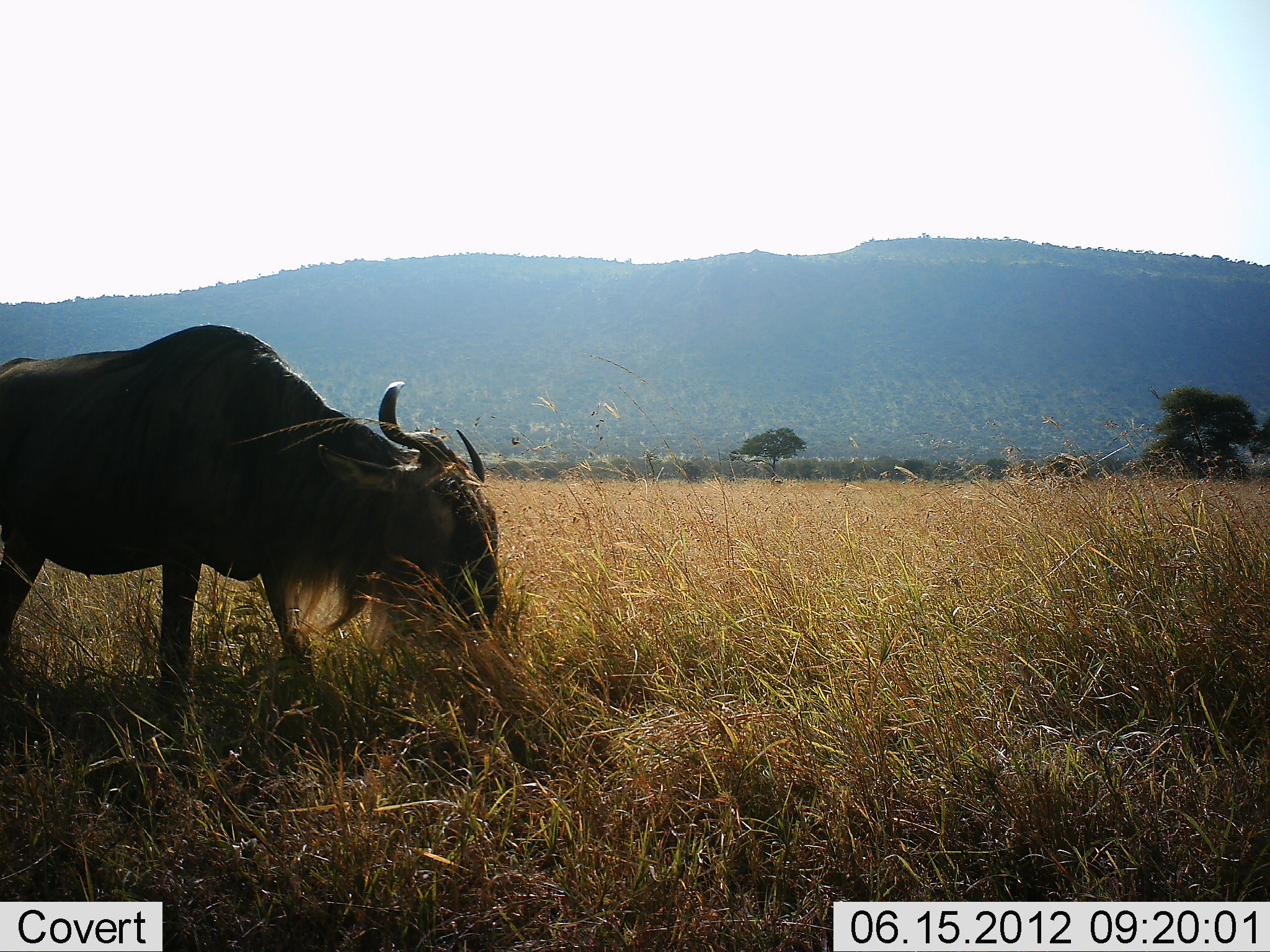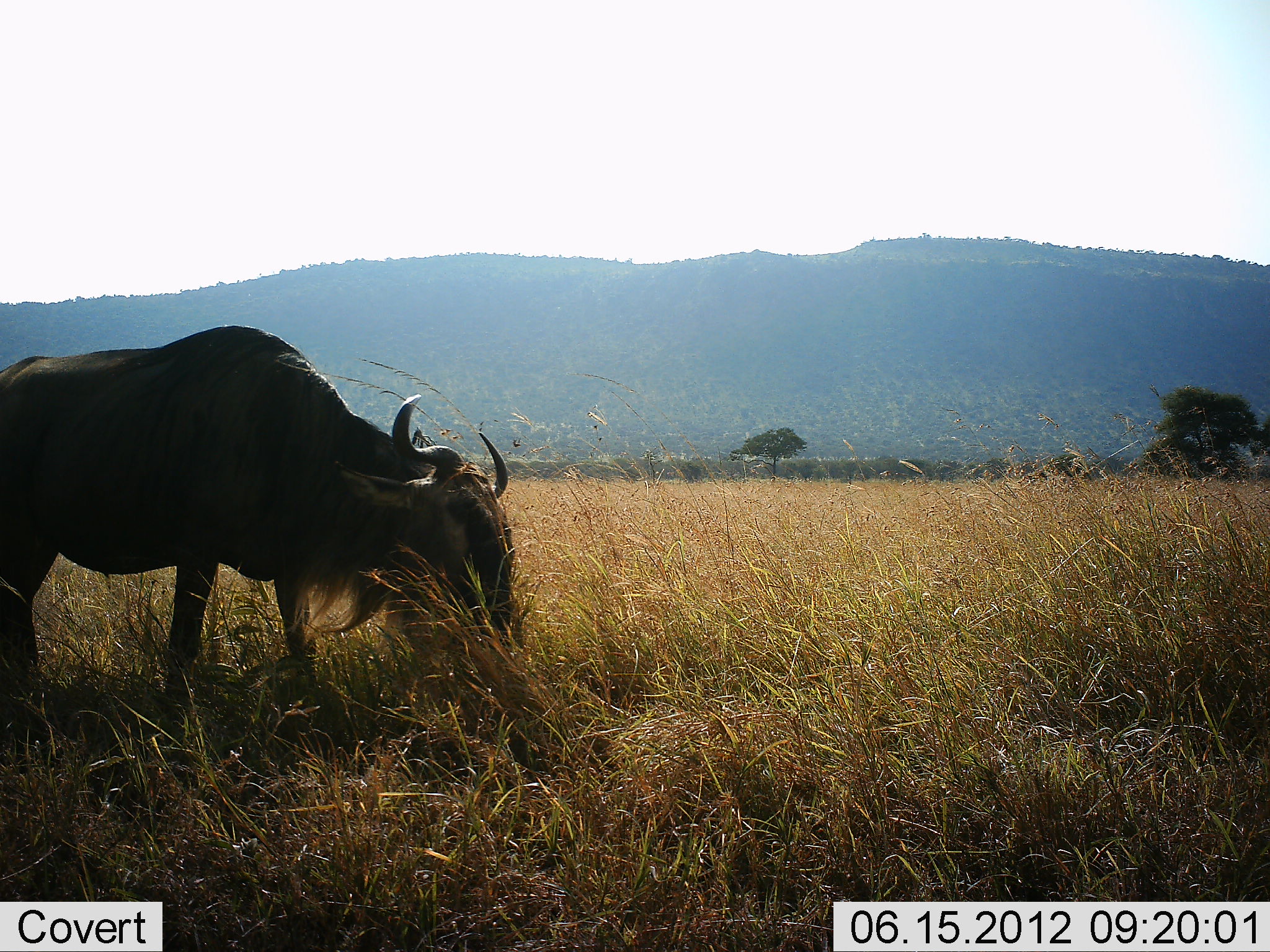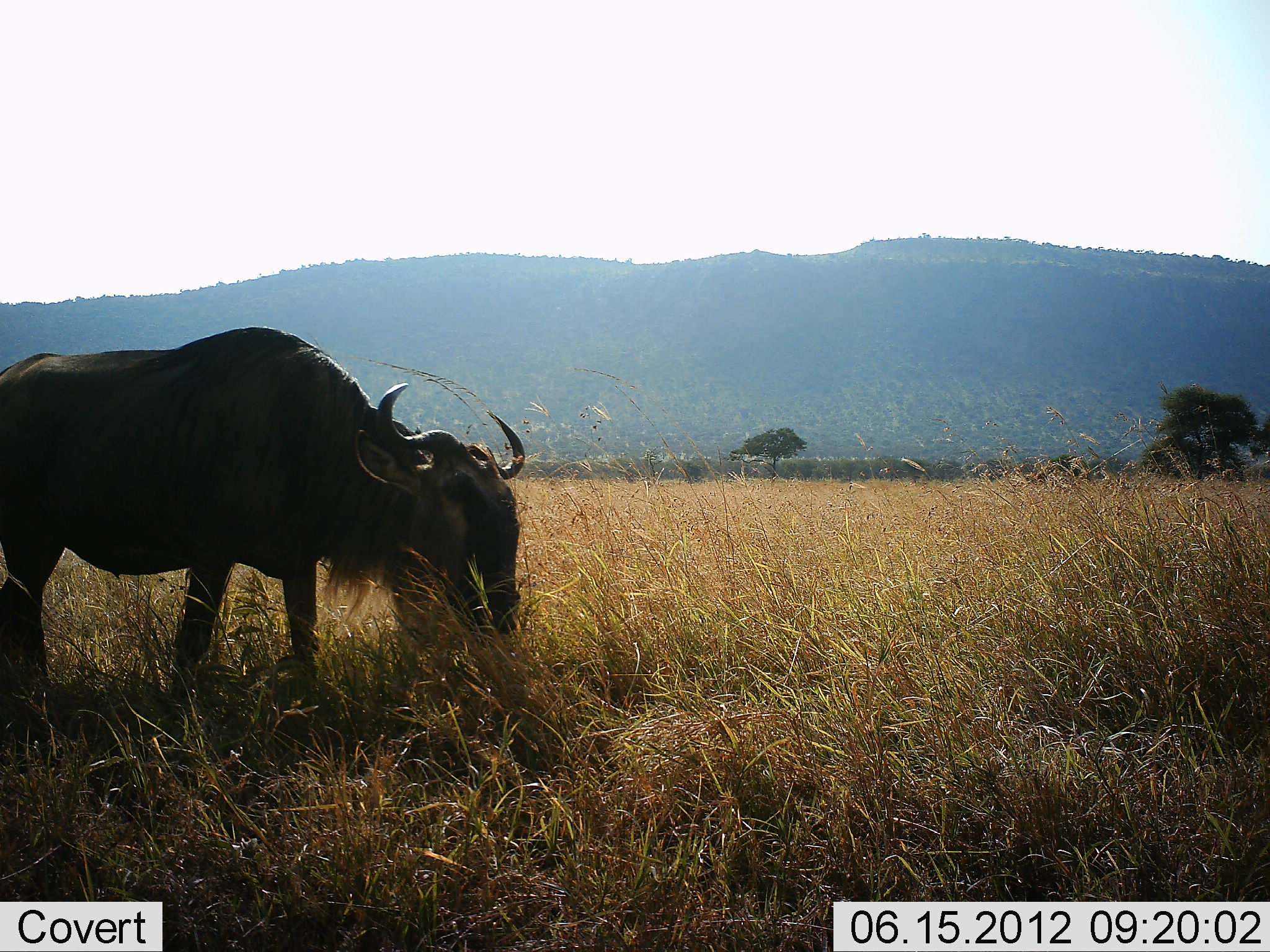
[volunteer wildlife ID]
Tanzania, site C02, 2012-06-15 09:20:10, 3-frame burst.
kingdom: Animalia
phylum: Chordata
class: Mammalia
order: Artiodactyla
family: Bovidae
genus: Connochaetes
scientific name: Connochaetes taurinus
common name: blue wildebeest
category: wildebeest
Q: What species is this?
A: Wildebeest (blue wildebeest) (Connochaetes taurinus).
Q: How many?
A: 1.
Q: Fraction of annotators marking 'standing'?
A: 20%.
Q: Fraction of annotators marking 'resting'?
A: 0%.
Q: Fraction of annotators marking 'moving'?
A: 10%.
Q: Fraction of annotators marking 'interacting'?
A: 0%.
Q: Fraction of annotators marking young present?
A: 0%.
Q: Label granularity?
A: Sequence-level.